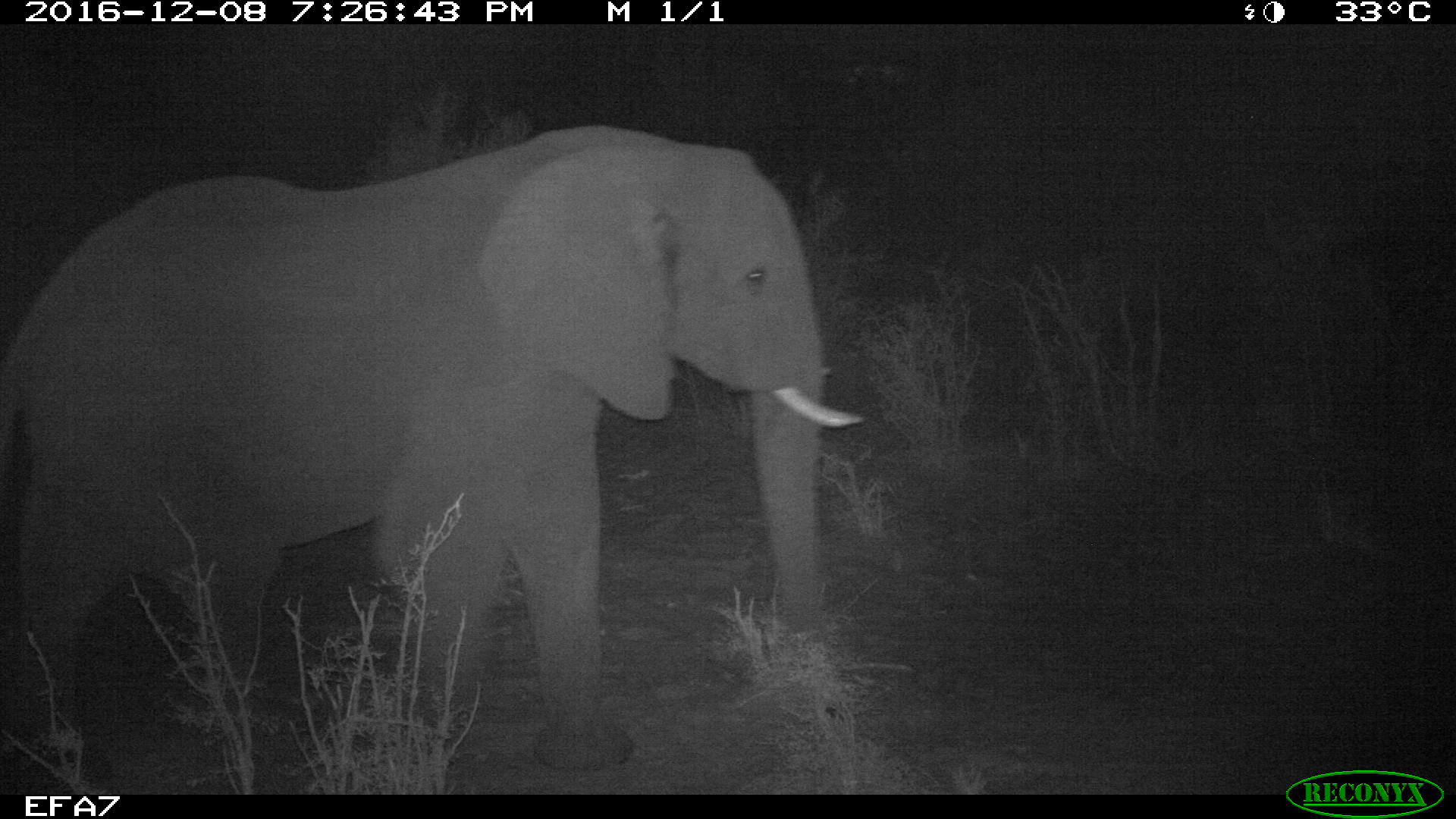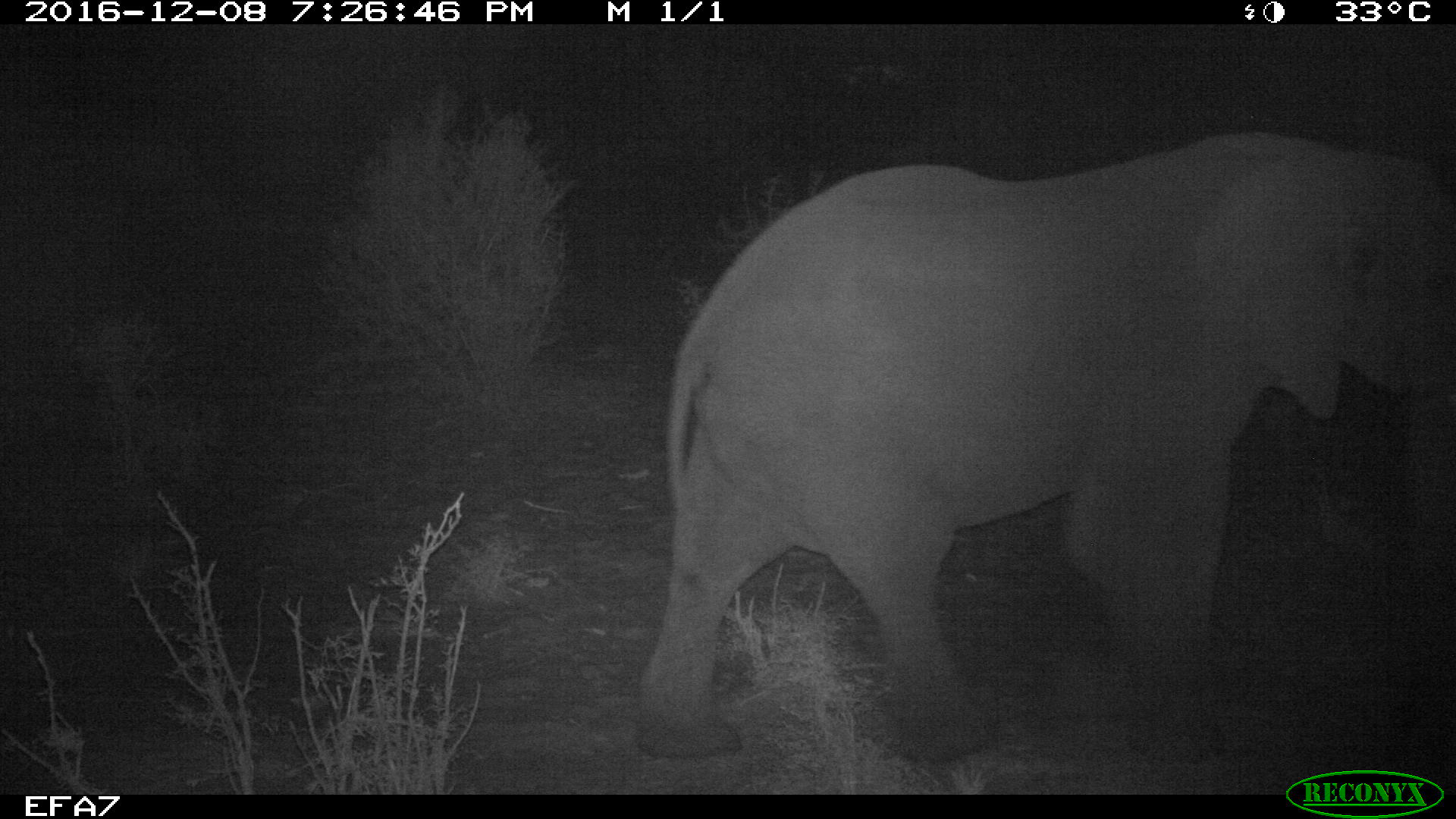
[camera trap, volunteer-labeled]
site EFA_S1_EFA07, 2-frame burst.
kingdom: Animalia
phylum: Chordata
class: Mammalia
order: Proboscidea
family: Elephantidae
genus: Loxodonta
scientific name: Loxodonta africana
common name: african bush elephant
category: elephant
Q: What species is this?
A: Elephant (african bush elephant) (Loxodonta africana).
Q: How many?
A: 1.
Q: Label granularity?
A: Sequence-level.